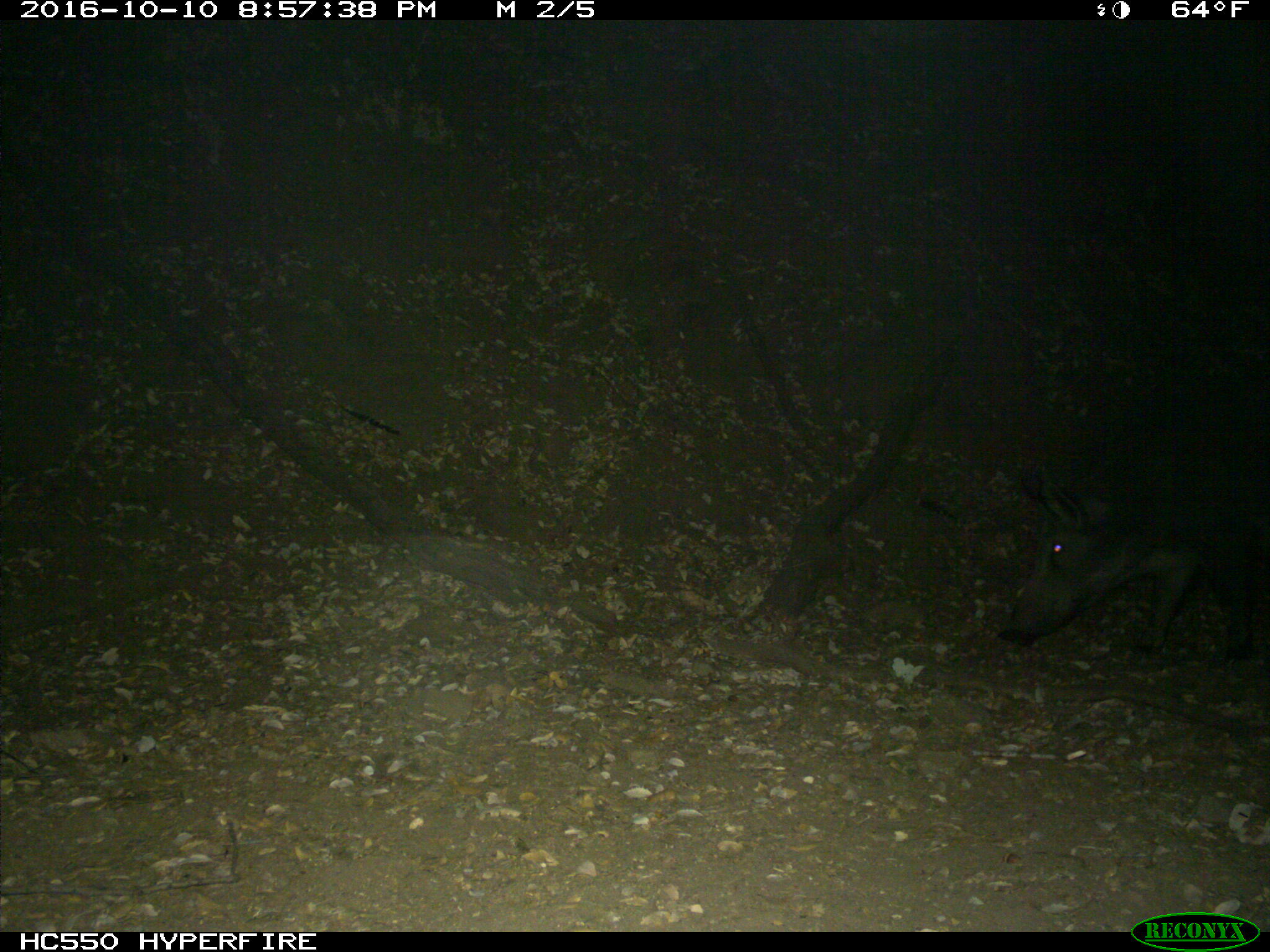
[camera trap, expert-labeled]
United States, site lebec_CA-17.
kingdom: Animalia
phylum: Chordata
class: Mammalia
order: Artiodactyla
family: Suidae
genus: Sus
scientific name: Sus scrofa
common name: wild boar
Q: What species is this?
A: Sus scrofa (wild boar).